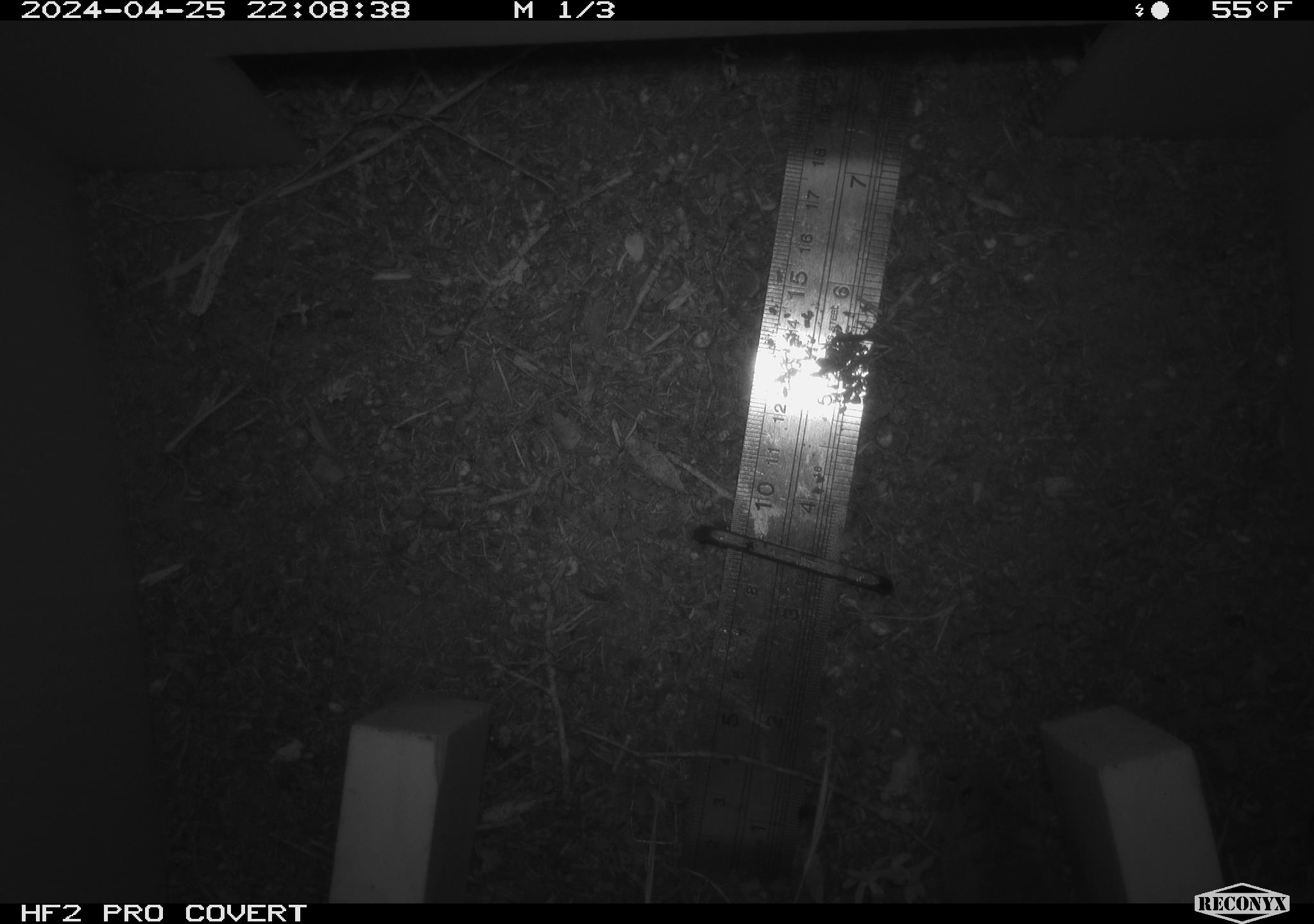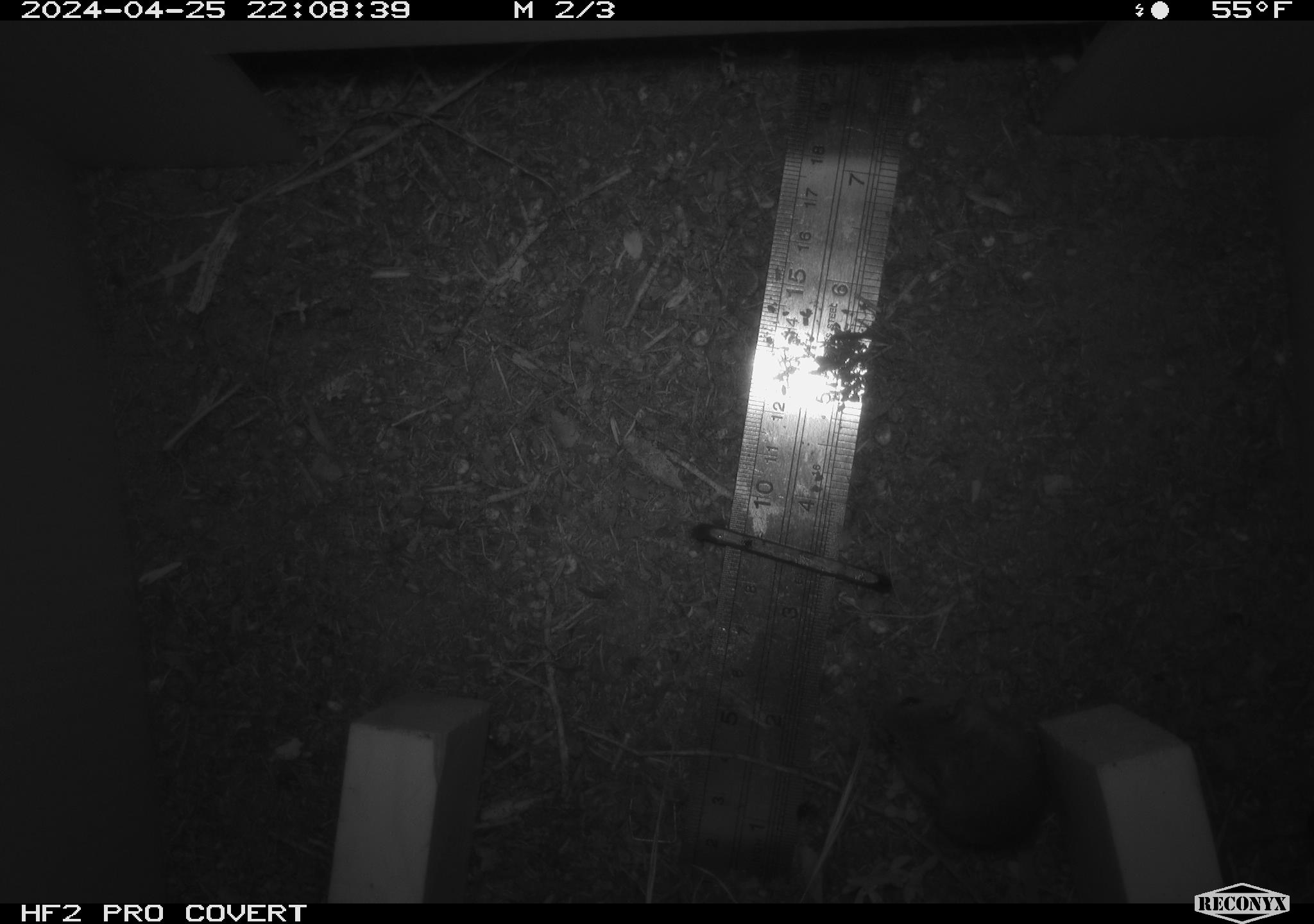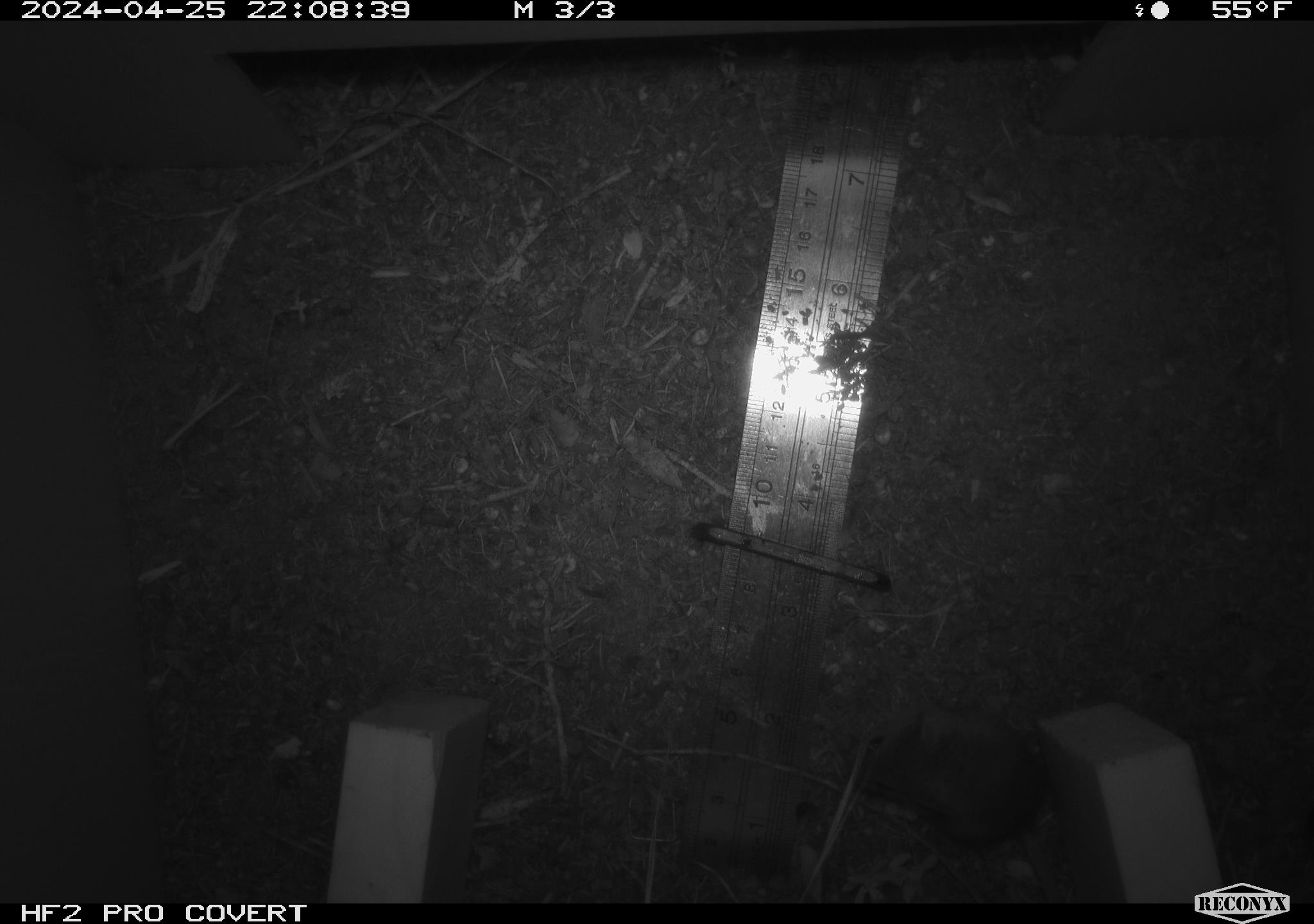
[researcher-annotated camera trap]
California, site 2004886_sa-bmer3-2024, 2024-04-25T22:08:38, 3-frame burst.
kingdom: Animalia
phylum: Chordata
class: Mammalia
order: Rodentia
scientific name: Rodentia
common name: mouse species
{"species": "mouse species (Rodentia)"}